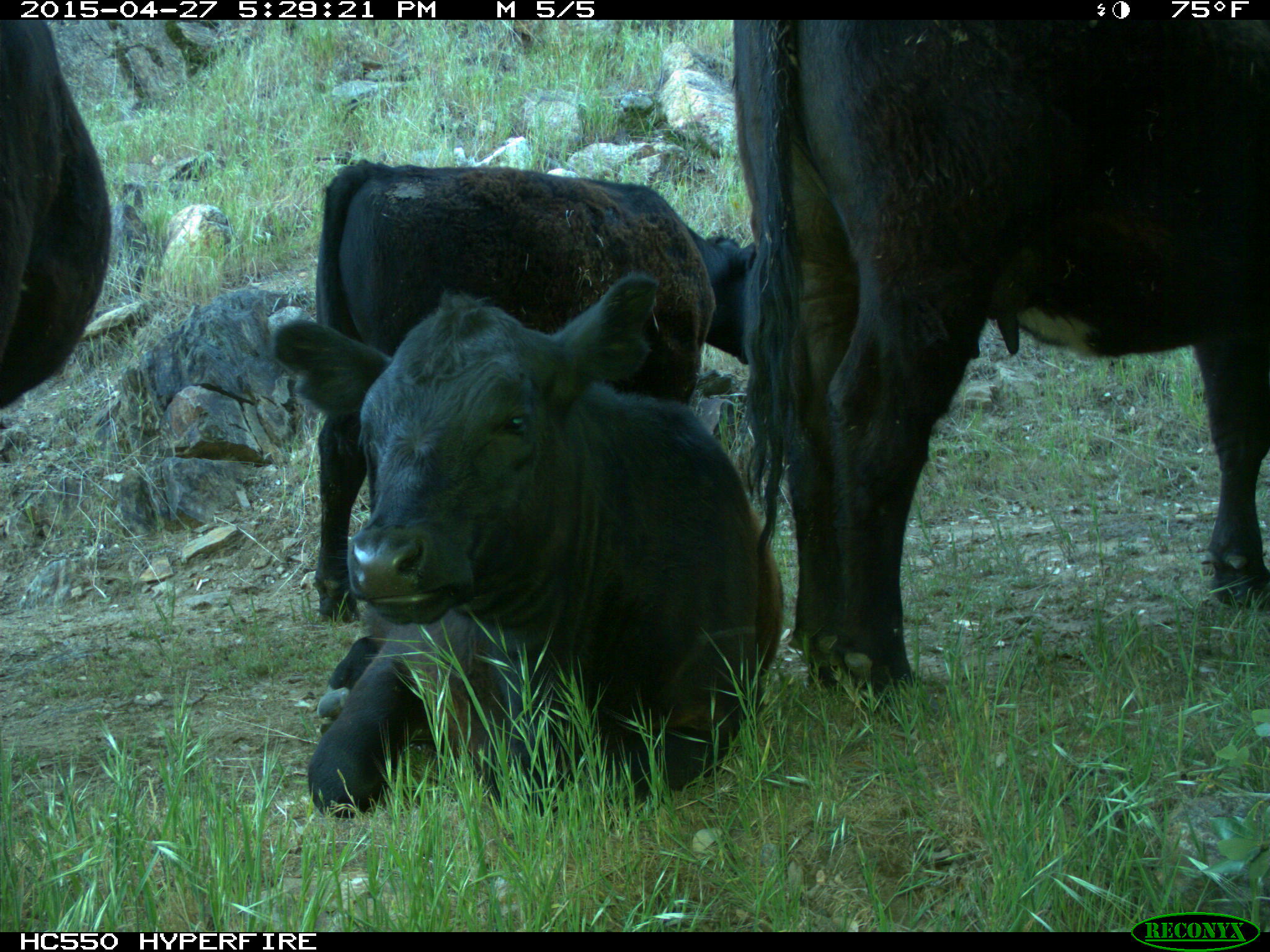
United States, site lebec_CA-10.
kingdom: Animalia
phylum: Chordata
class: Mammalia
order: Artiodactyla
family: Bovidae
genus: Bos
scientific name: Bos taurus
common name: domestic cow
Bos taurus (domestic cow).